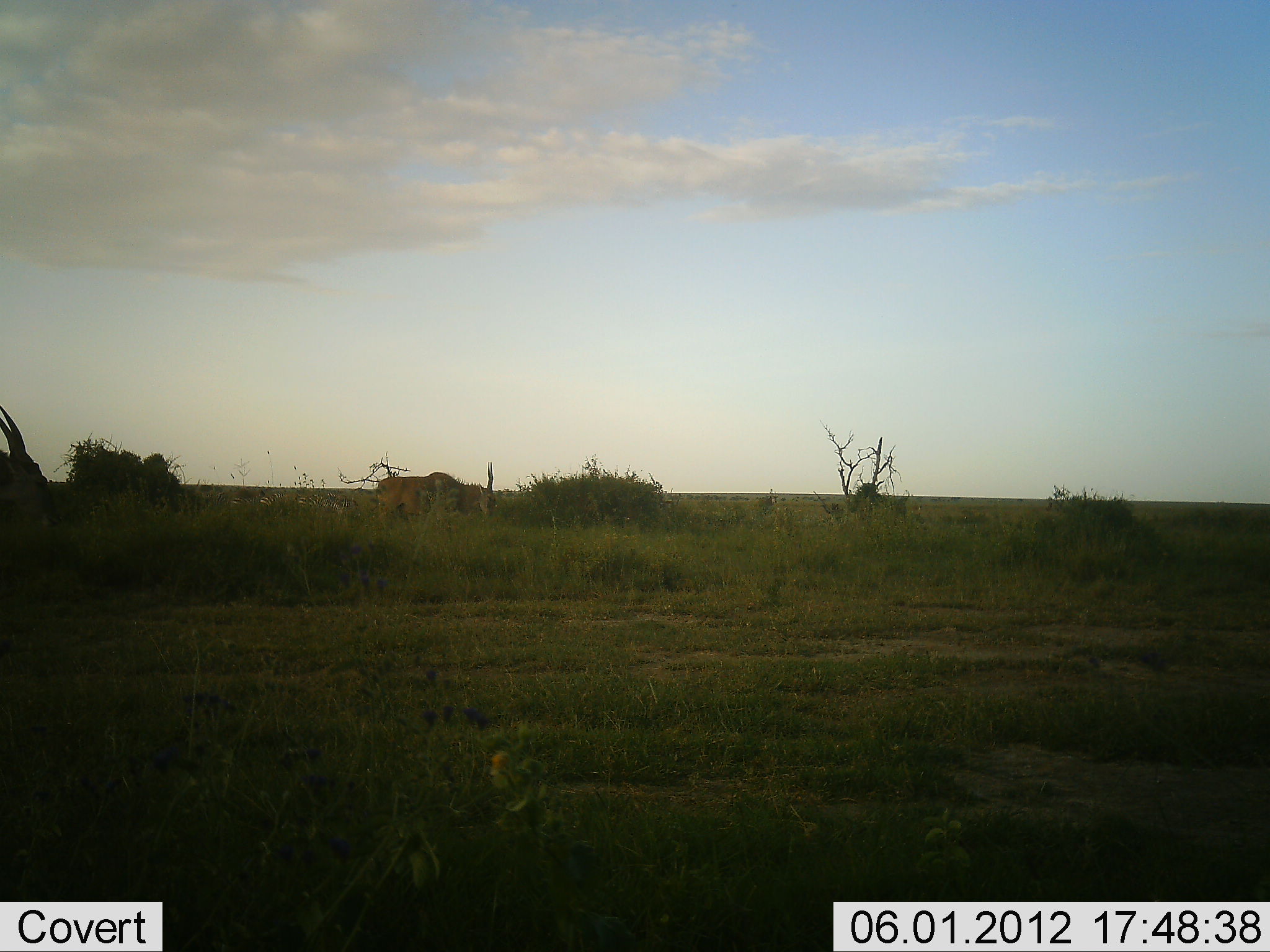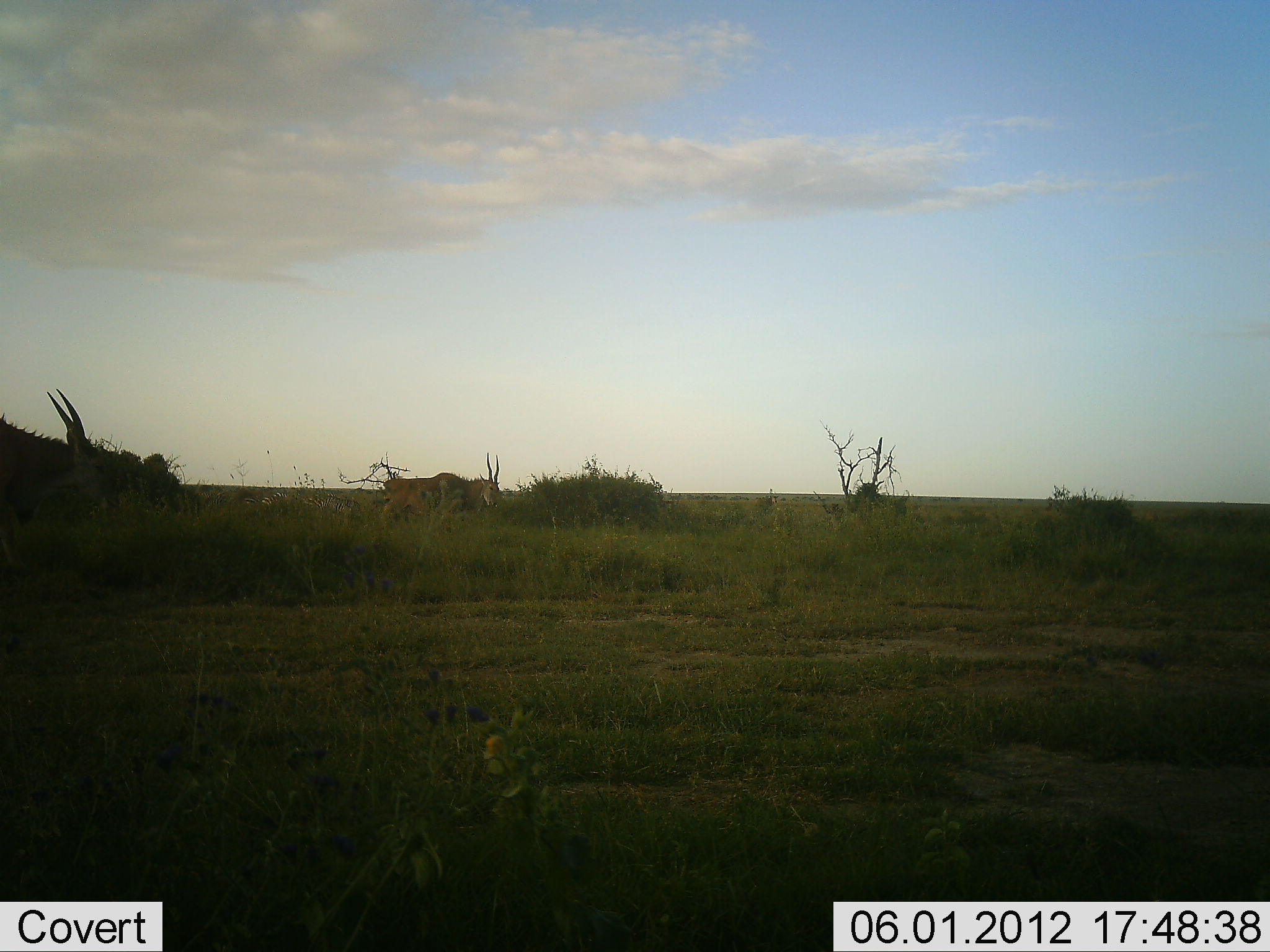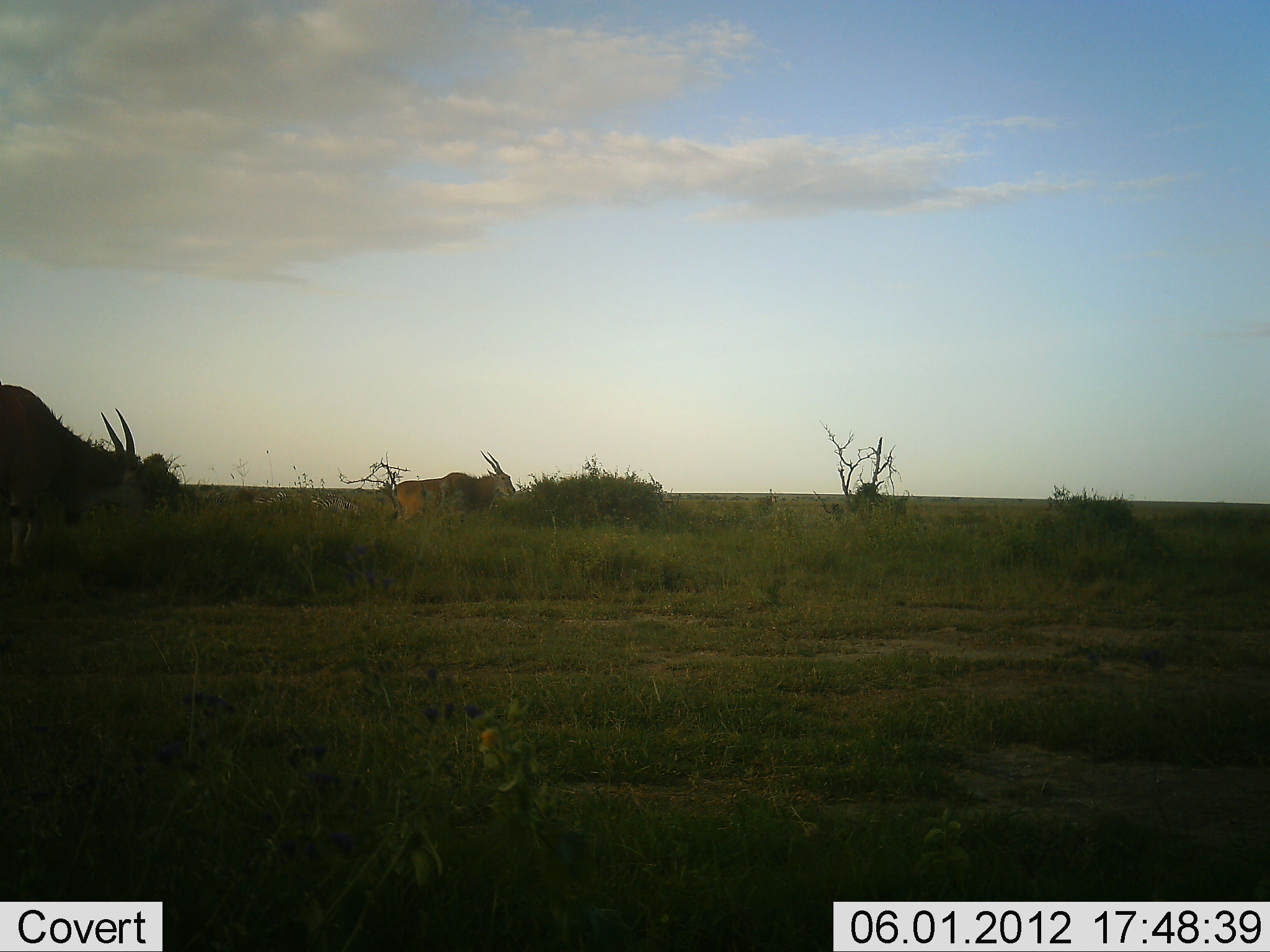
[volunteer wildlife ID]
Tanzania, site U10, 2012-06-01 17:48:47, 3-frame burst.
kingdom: Animalia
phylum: Chordata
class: Mammalia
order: Artiodactyla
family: Bovidae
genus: Tragelaphus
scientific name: Tragelaphus oryx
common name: eland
Eland (Tragelaphus oryx), count 2. Behavior (volunteer vote fractions): standing 27%, resting 0%, moving 64%, interacting 0%. Young present (vote fraction): 0%. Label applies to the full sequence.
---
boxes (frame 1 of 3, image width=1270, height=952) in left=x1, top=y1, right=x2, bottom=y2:
animal: left=0, top=404, right=63, bottom=543; left=375, top=461, right=496, bottom=527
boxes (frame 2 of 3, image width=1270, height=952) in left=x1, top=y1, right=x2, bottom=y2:
animal: left=0, top=389, right=119, bottom=536; left=376, top=454, right=505, bottom=535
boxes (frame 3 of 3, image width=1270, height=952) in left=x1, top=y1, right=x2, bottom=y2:
animal: left=0, top=380, right=149, bottom=578; left=381, top=451, right=516, bottom=540